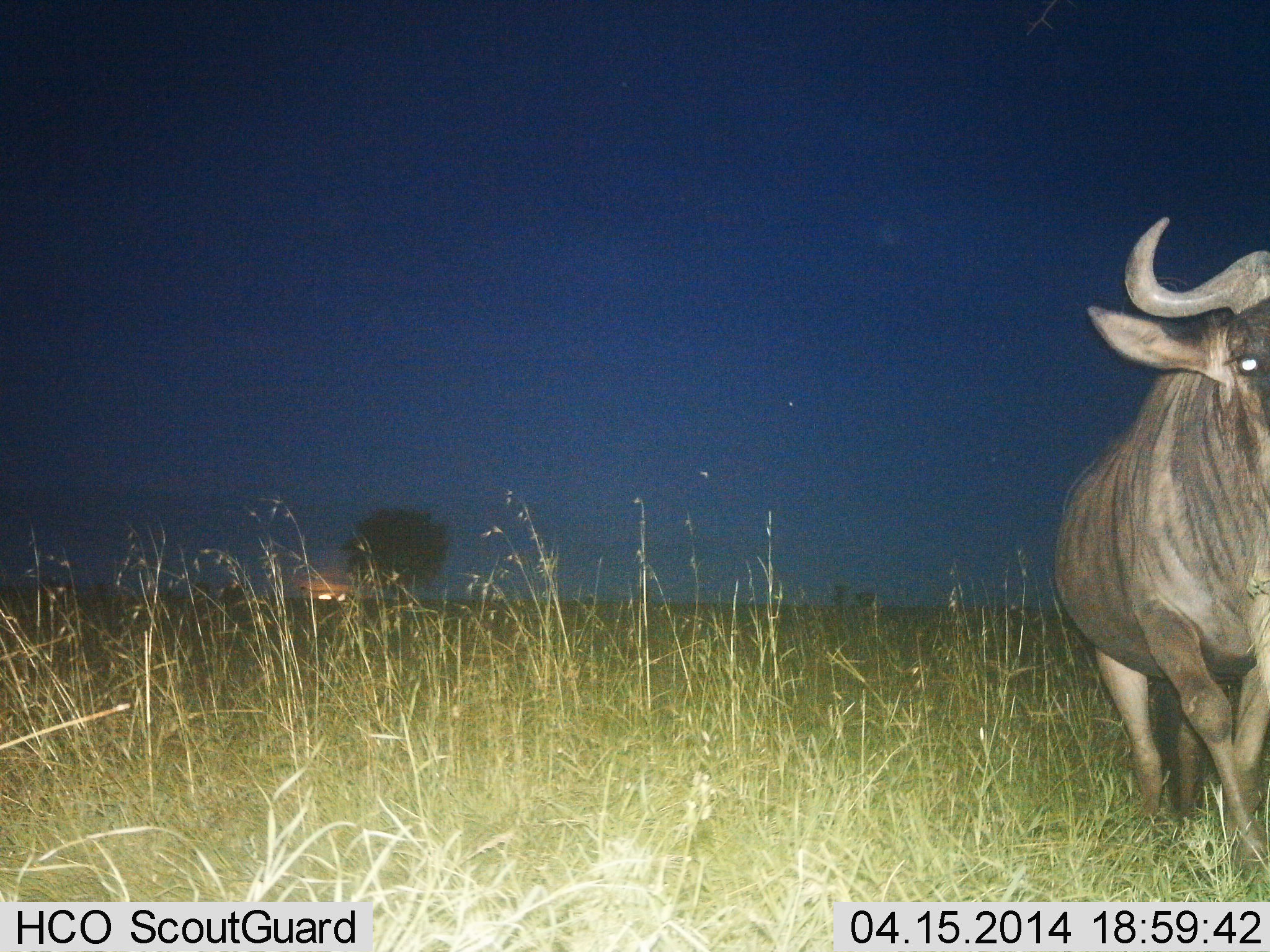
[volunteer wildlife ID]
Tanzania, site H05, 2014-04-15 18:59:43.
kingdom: Animalia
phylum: Chordata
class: Mammalia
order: Artiodactyla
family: Bovidae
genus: Connochaetes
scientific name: Connochaetes taurinus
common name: blue wildebeest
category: wildebeest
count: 1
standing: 42%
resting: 0%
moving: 58%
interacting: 0%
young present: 0%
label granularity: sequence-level